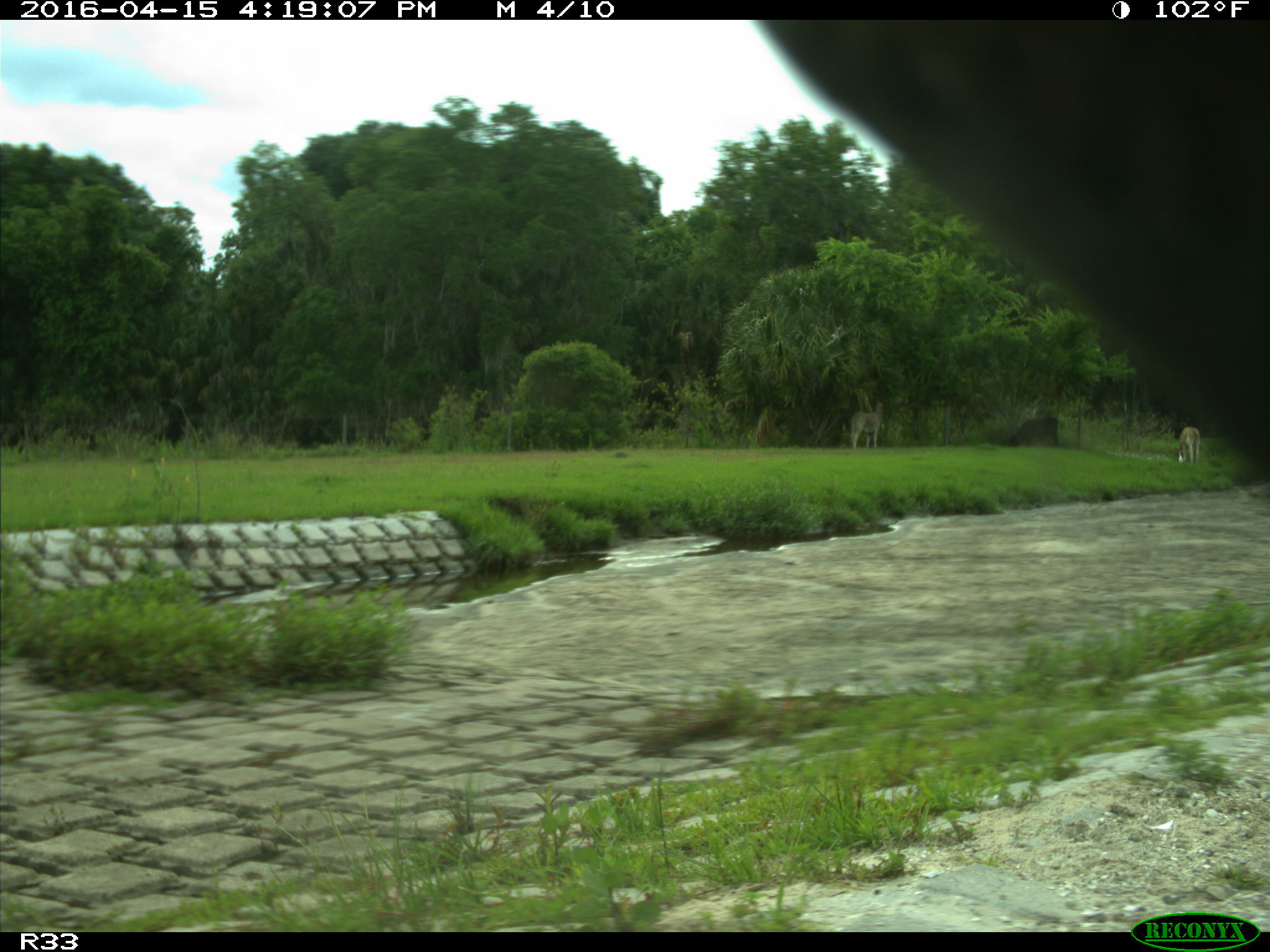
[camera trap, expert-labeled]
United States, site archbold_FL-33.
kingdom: Animalia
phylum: Chordata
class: Mammalia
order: Artiodactyla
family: Bovidae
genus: Bos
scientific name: Bos taurus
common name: domestic cow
Bos taurus (domestic cow).